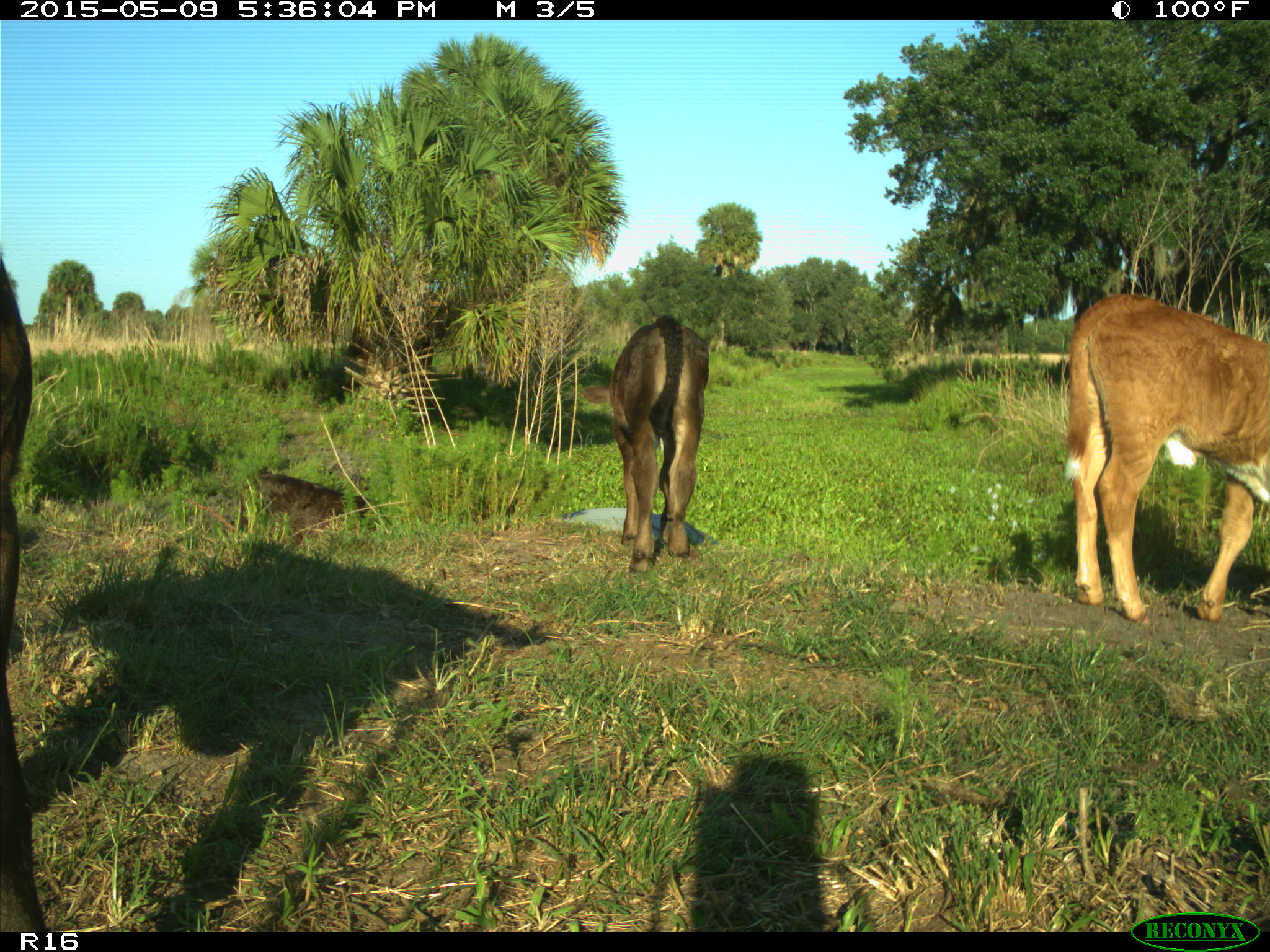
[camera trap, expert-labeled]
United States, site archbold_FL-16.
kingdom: Animalia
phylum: Chordata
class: Mammalia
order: Artiodactyla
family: Suidae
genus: Sus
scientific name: Sus scrofa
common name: wild boar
Sus scrofa (wild boar).